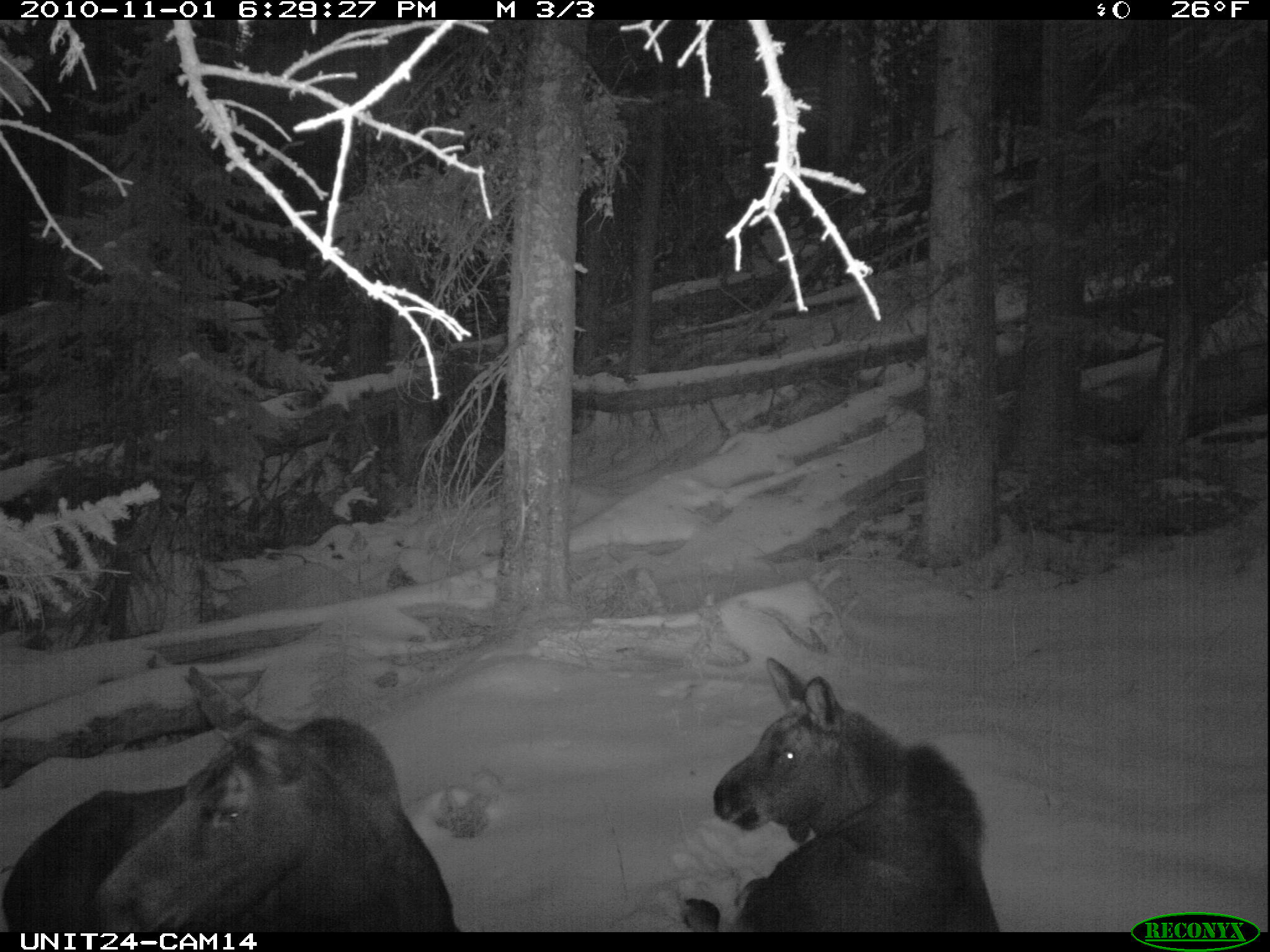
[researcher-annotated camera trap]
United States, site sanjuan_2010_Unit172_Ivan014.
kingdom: Animalia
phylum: Chordata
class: Mammalia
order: Artiodactyla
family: Cervidae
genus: Alces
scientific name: Alces alces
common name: moose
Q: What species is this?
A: Alces alces (moose).